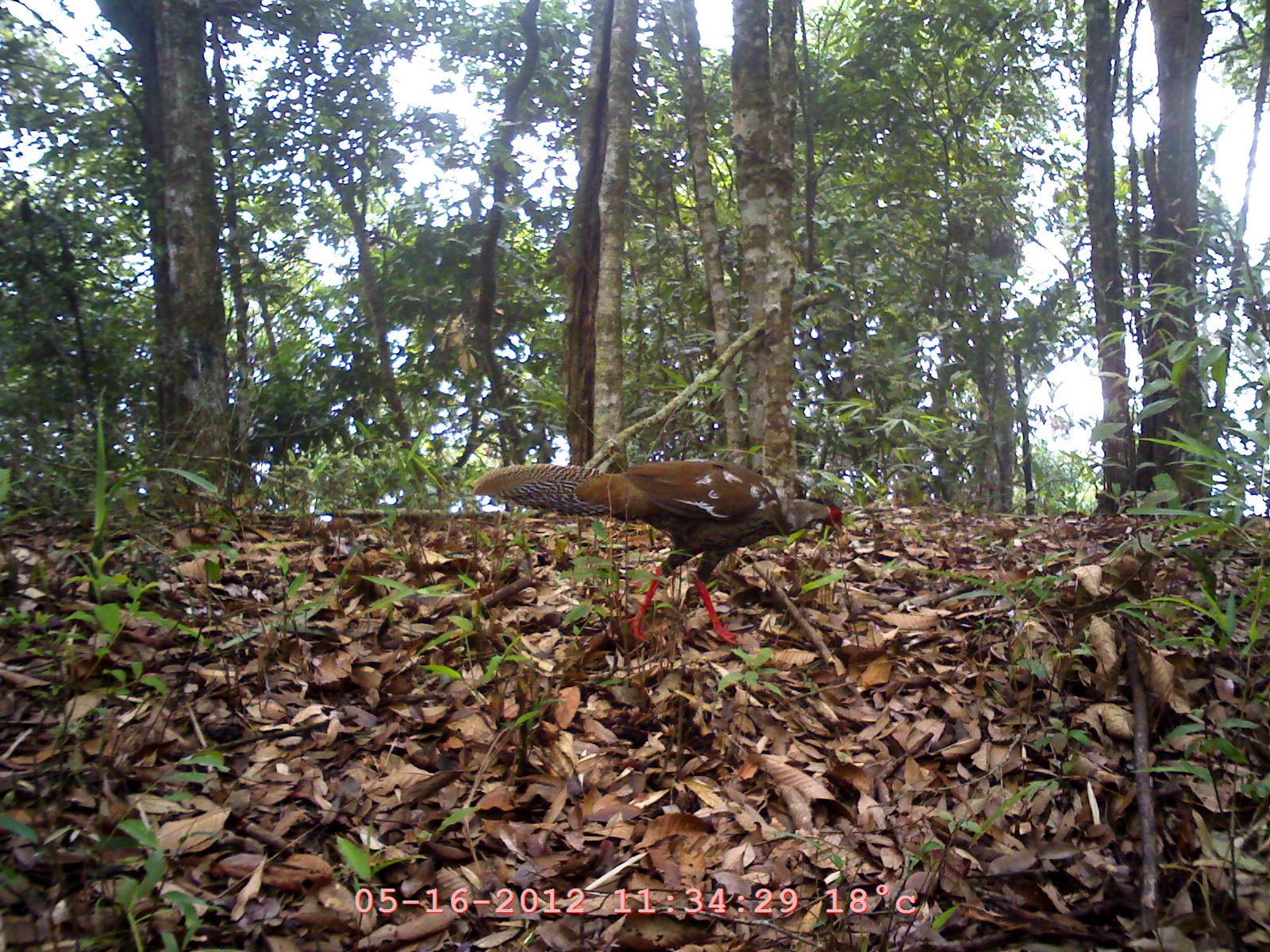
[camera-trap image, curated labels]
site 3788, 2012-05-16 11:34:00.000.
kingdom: Animalia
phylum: Chordata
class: Aves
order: Galliformes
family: Phasianidae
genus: Lophura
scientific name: Lophura diardi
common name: siamese fireback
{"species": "Lophura diardi (siamese fireback)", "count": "1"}